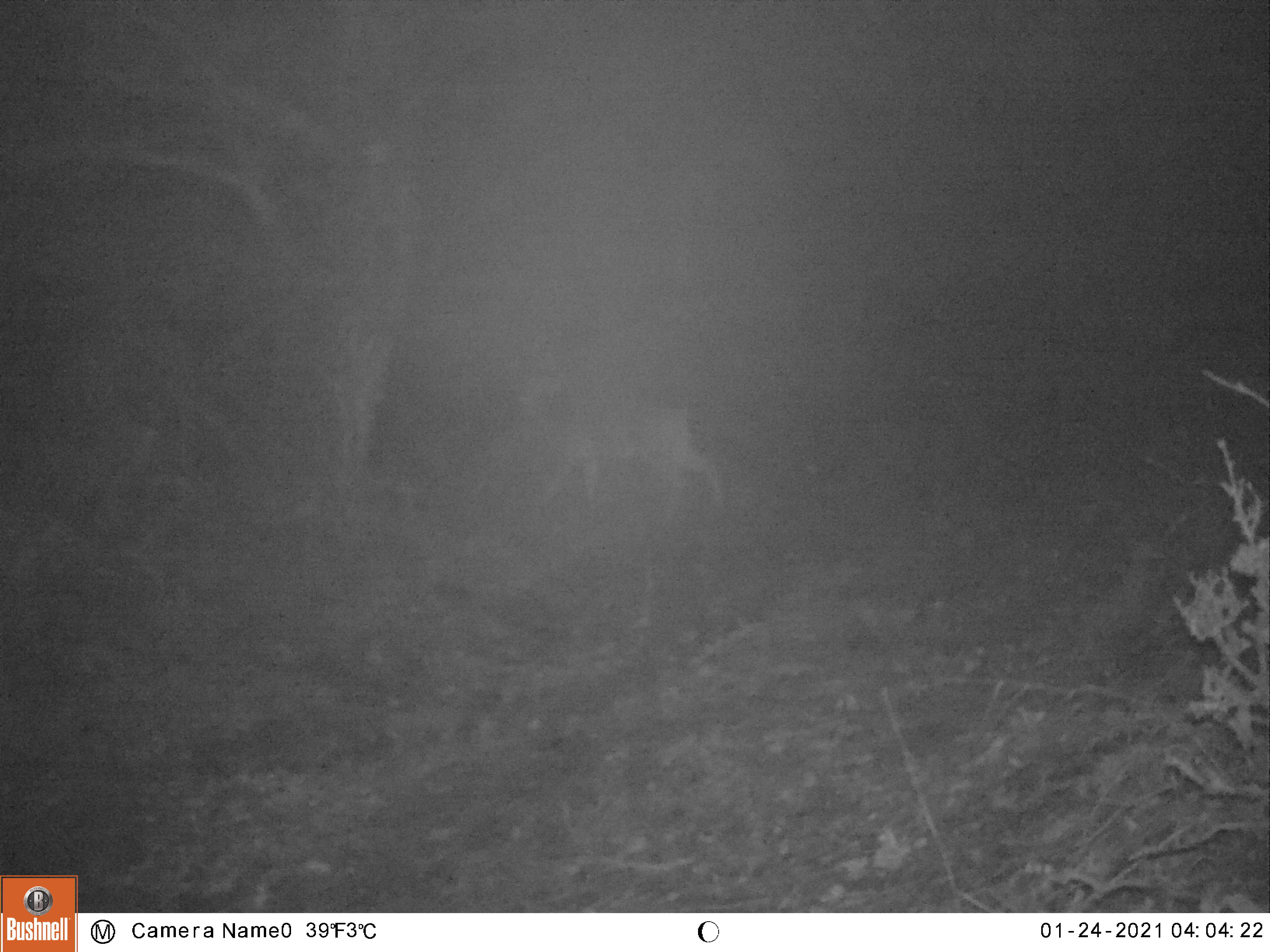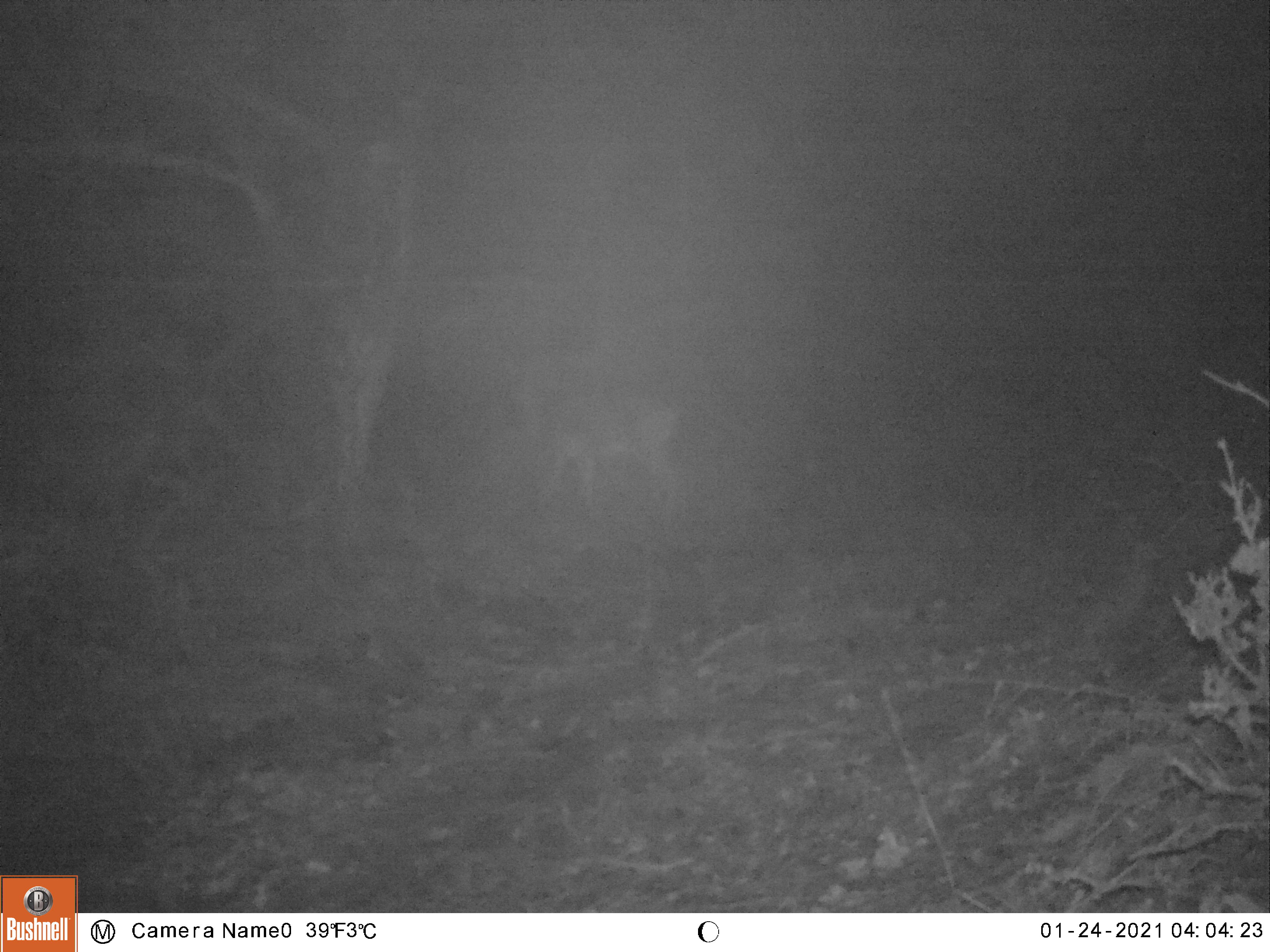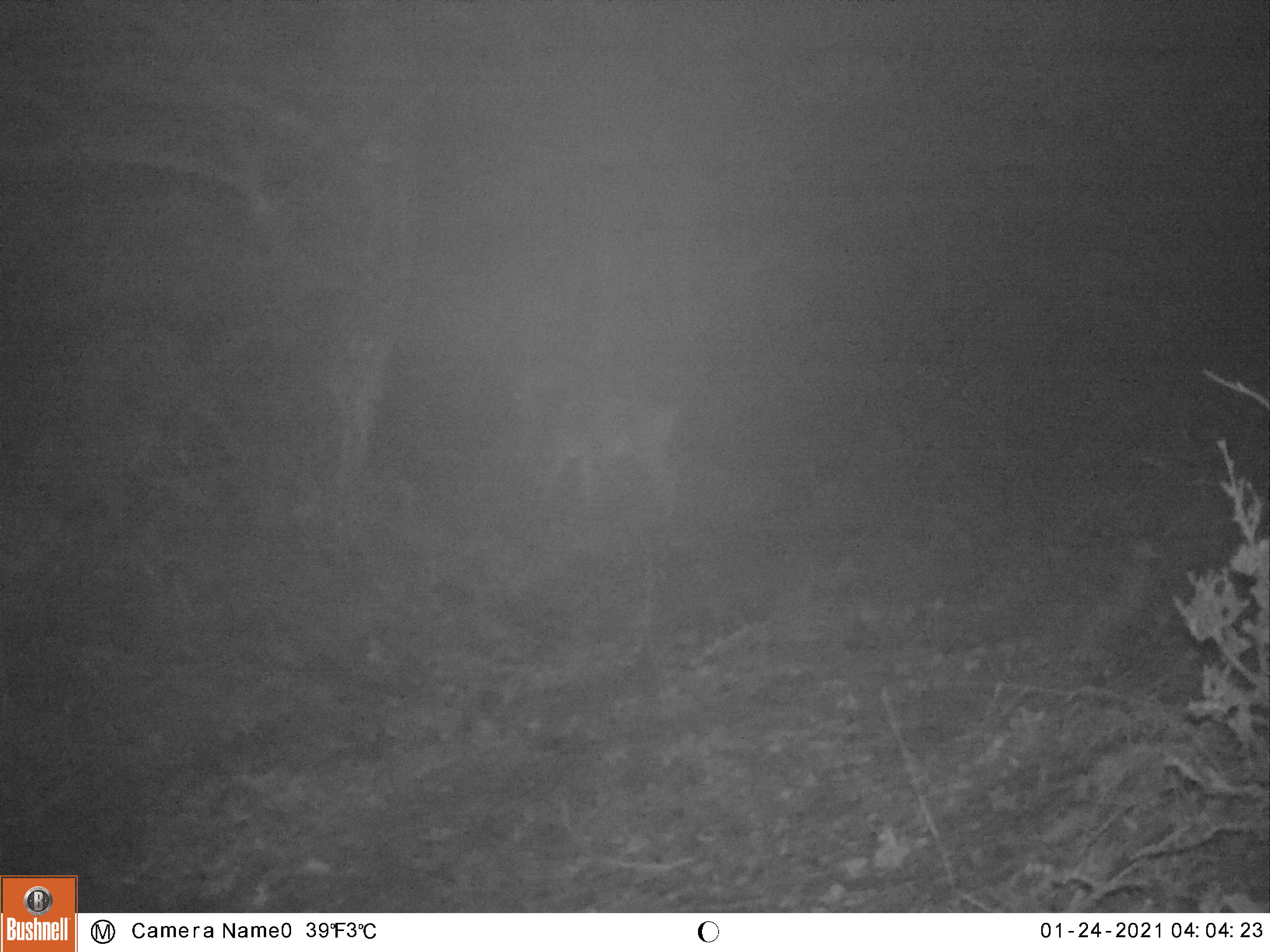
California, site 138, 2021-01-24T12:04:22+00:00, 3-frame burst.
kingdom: Animalia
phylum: Chordata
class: Mammalia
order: Artiodactyla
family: Cervidae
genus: Odocoileus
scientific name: Odocoileus hemionus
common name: mule deer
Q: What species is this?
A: Mule deer (Odocoileus hemionus).